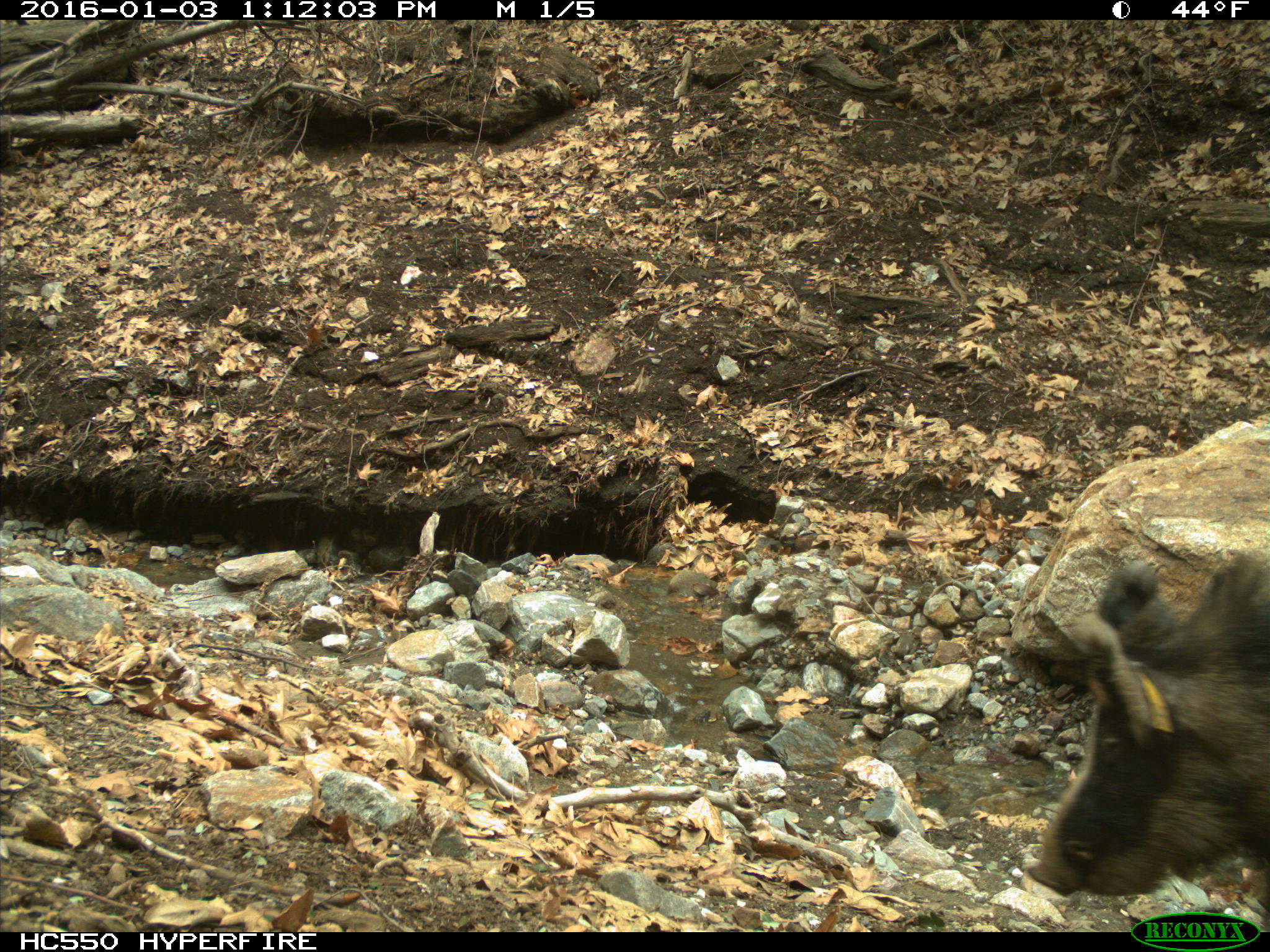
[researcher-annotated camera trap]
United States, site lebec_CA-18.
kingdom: Animalia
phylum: Chordata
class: Mammalia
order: Artiodactyla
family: Suidae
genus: Sus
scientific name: Sus scrofa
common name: wild boar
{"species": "Sus scrofa (wild boar)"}